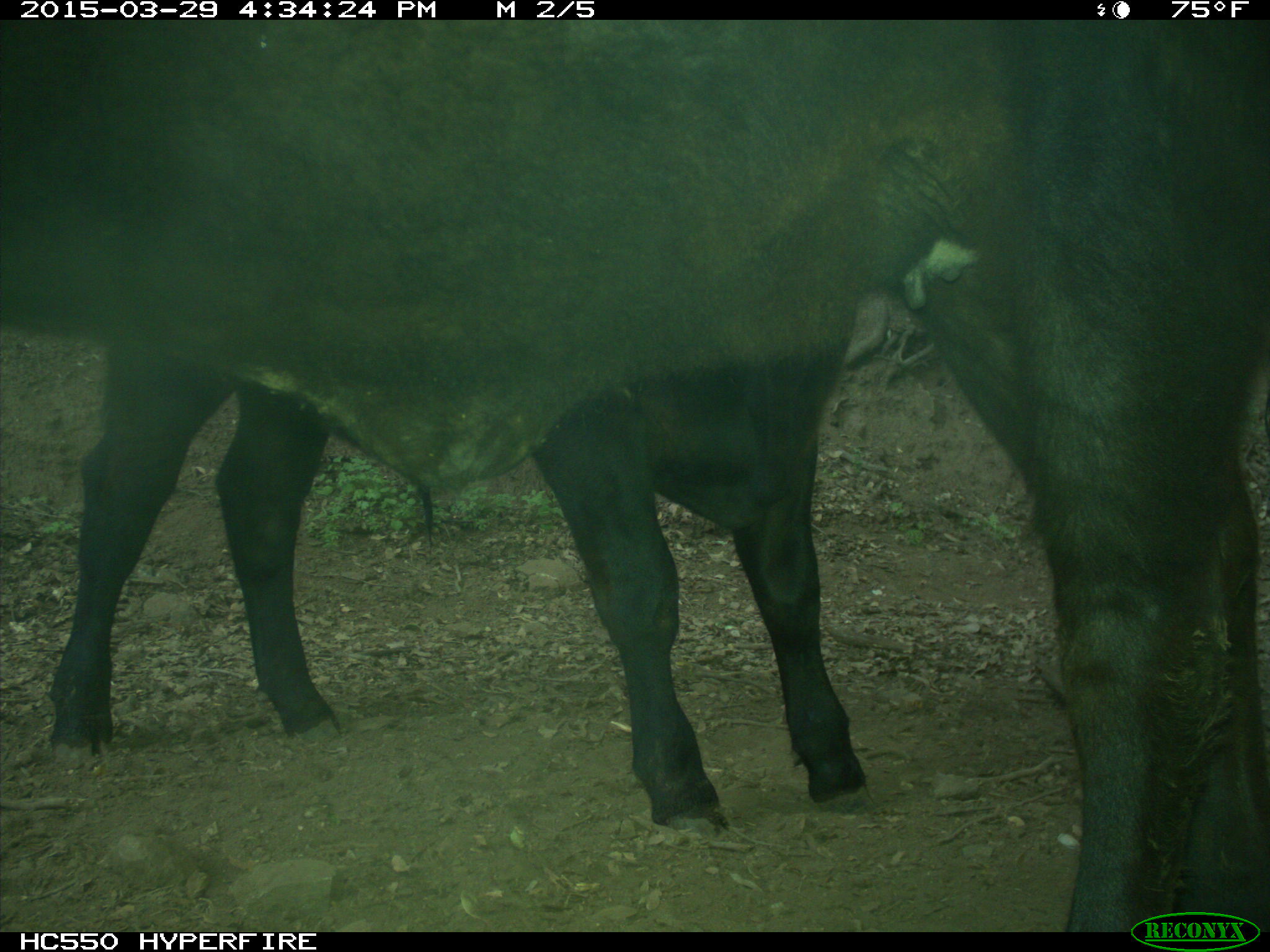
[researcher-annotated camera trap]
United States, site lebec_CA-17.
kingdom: Animalia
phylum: Chordata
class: Mammalia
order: Artiodactyla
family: Bovidae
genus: Bos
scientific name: Bos taurus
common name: domestic cow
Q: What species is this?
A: Bos taurus (domestic cow).